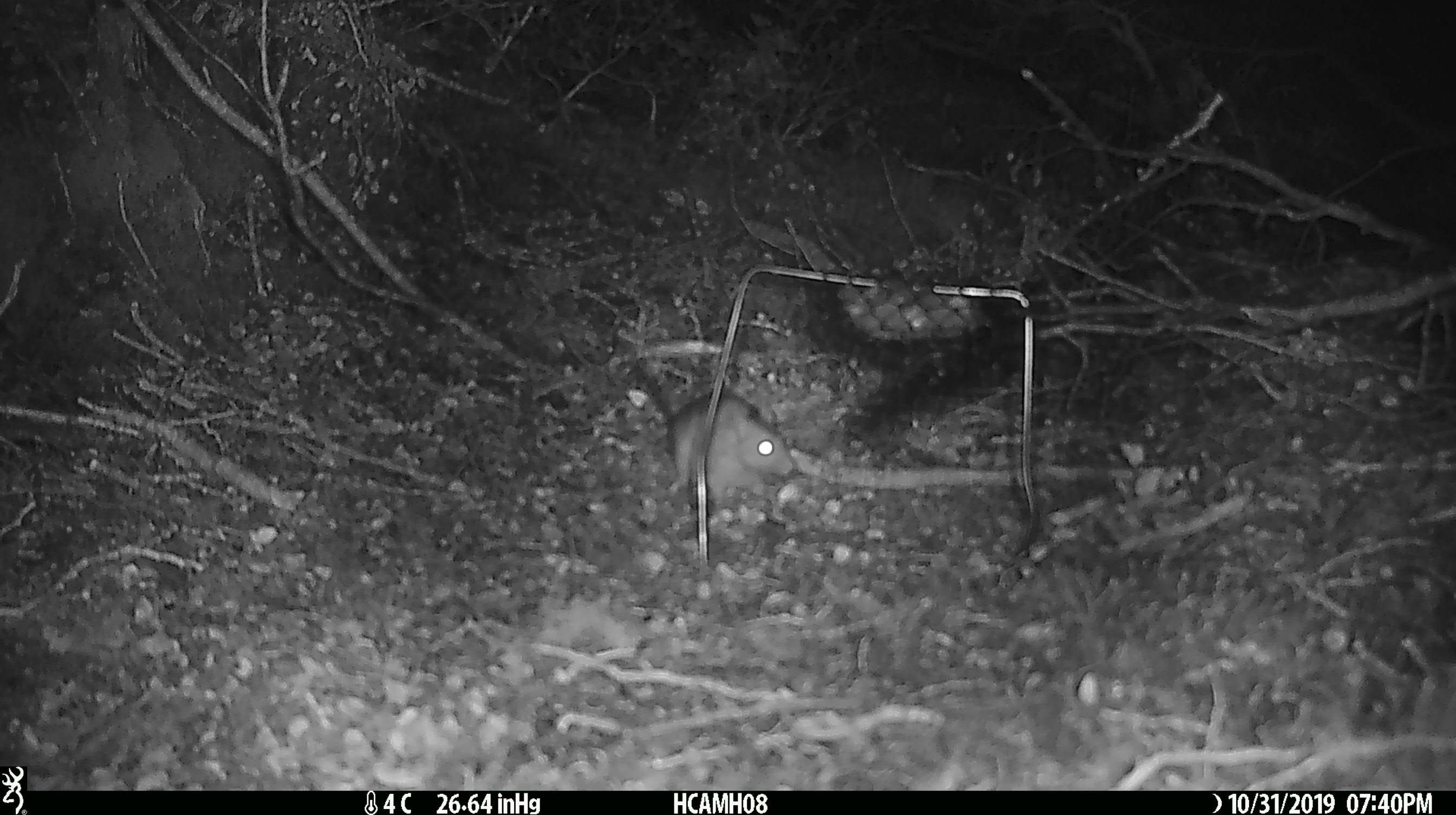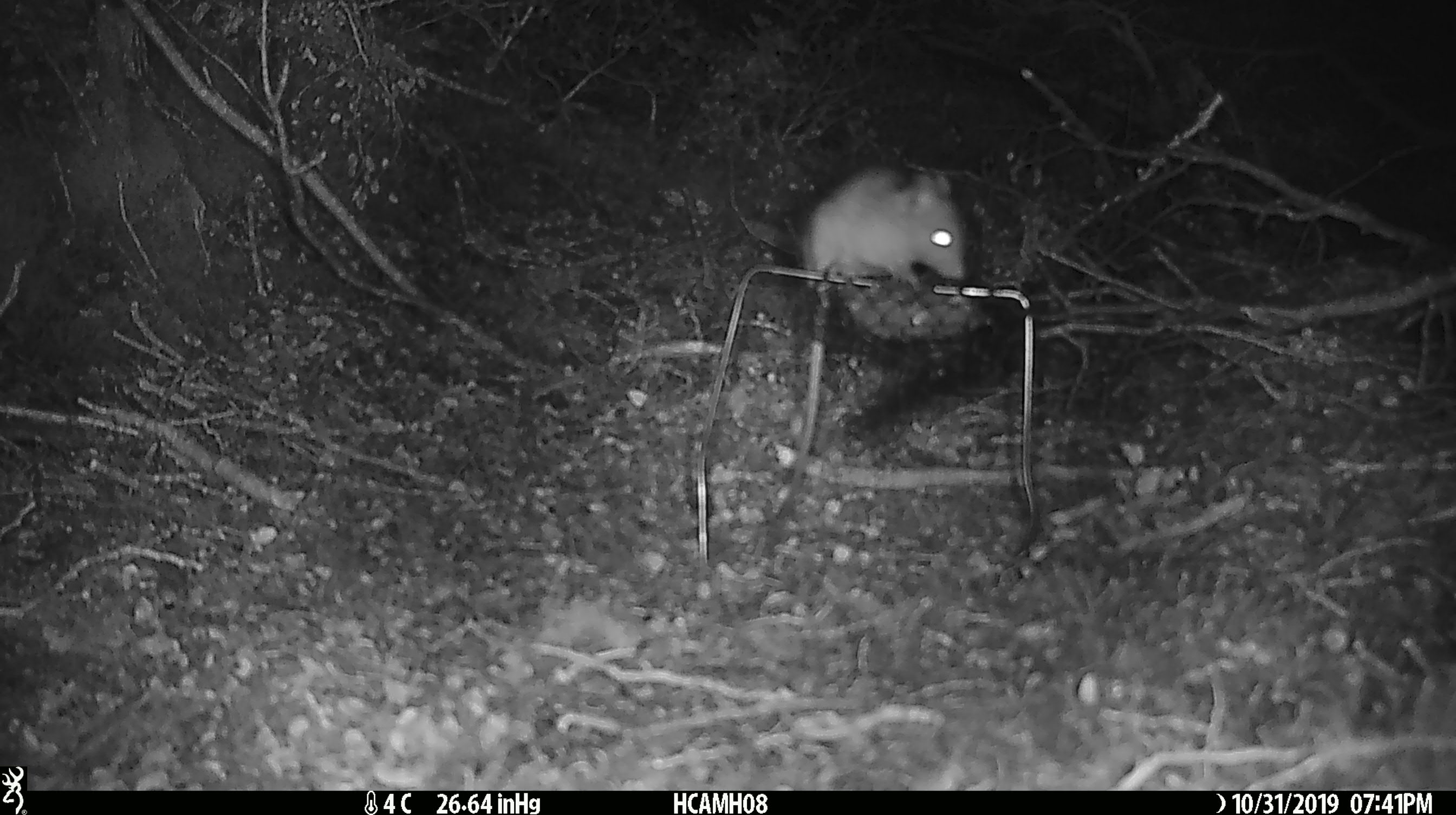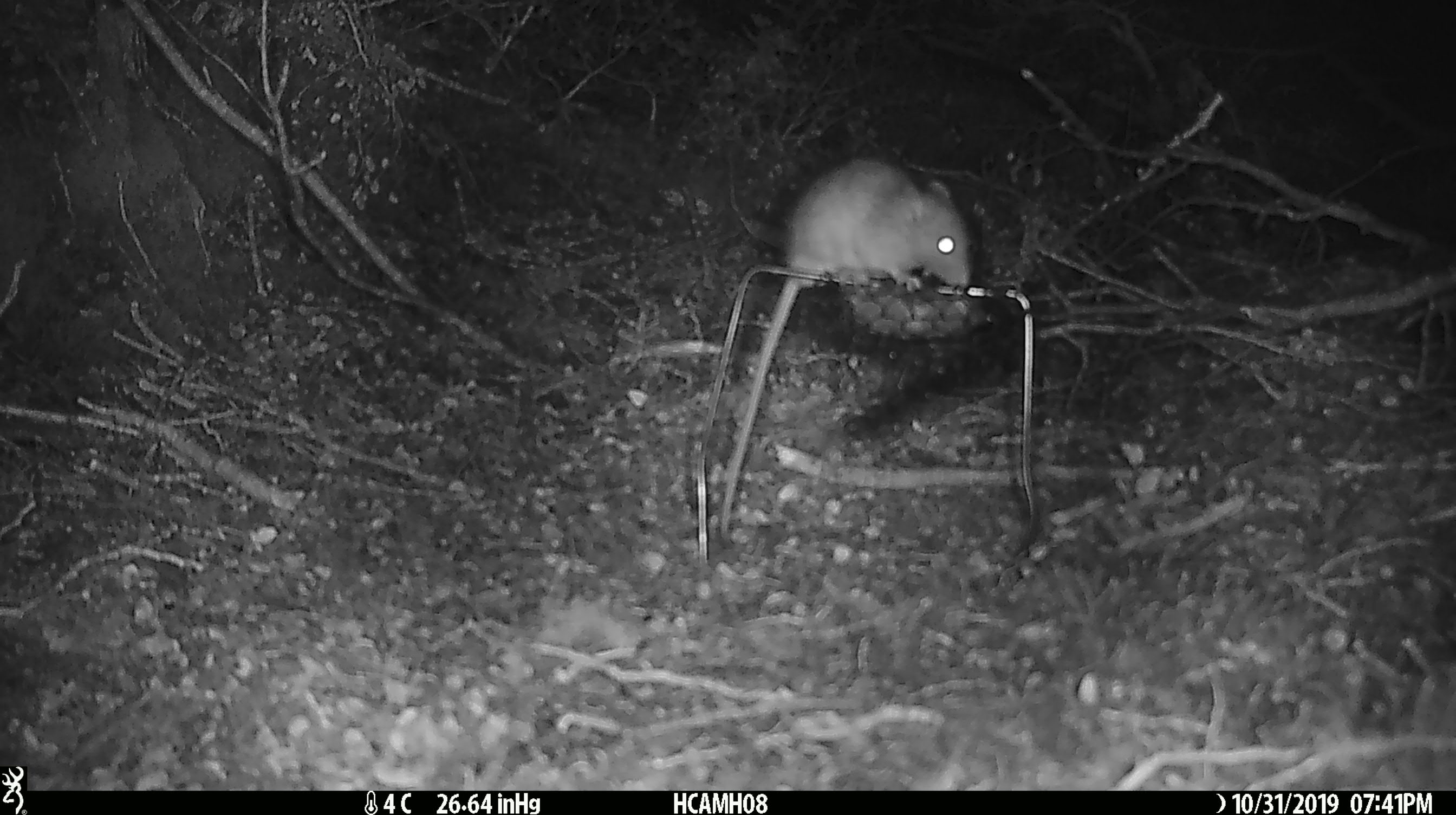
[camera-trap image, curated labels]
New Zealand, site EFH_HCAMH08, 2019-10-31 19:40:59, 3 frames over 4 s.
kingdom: Animalia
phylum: Chordata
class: Mammalia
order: Rodentia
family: Muridae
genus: Rattus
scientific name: Rattus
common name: rat